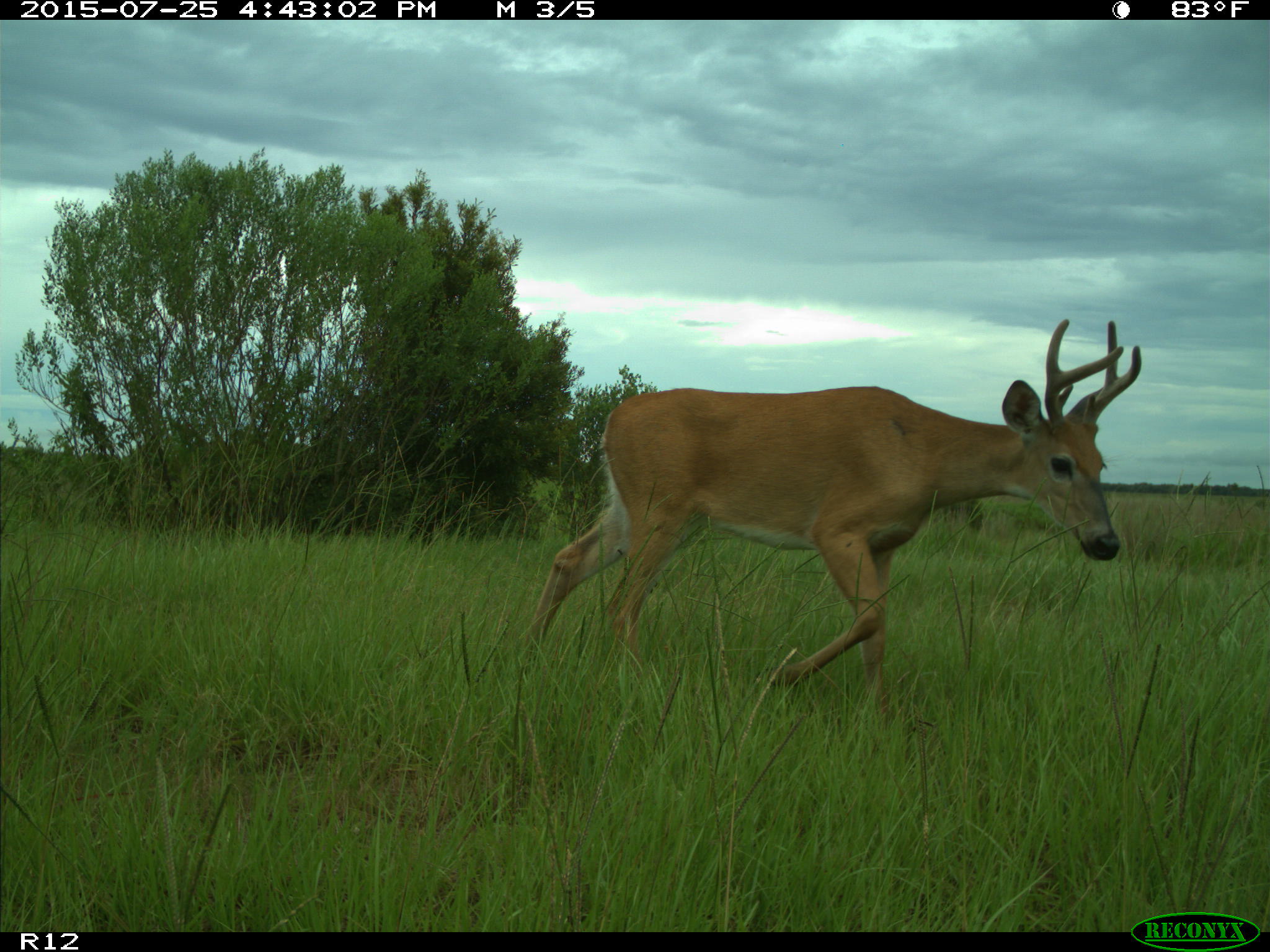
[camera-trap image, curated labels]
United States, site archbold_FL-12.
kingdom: Animalia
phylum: Chordata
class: Mammalia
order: Artiodactyla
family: Cervidae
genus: Odocoileus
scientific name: Odocoileus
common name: deer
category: unidentified deer